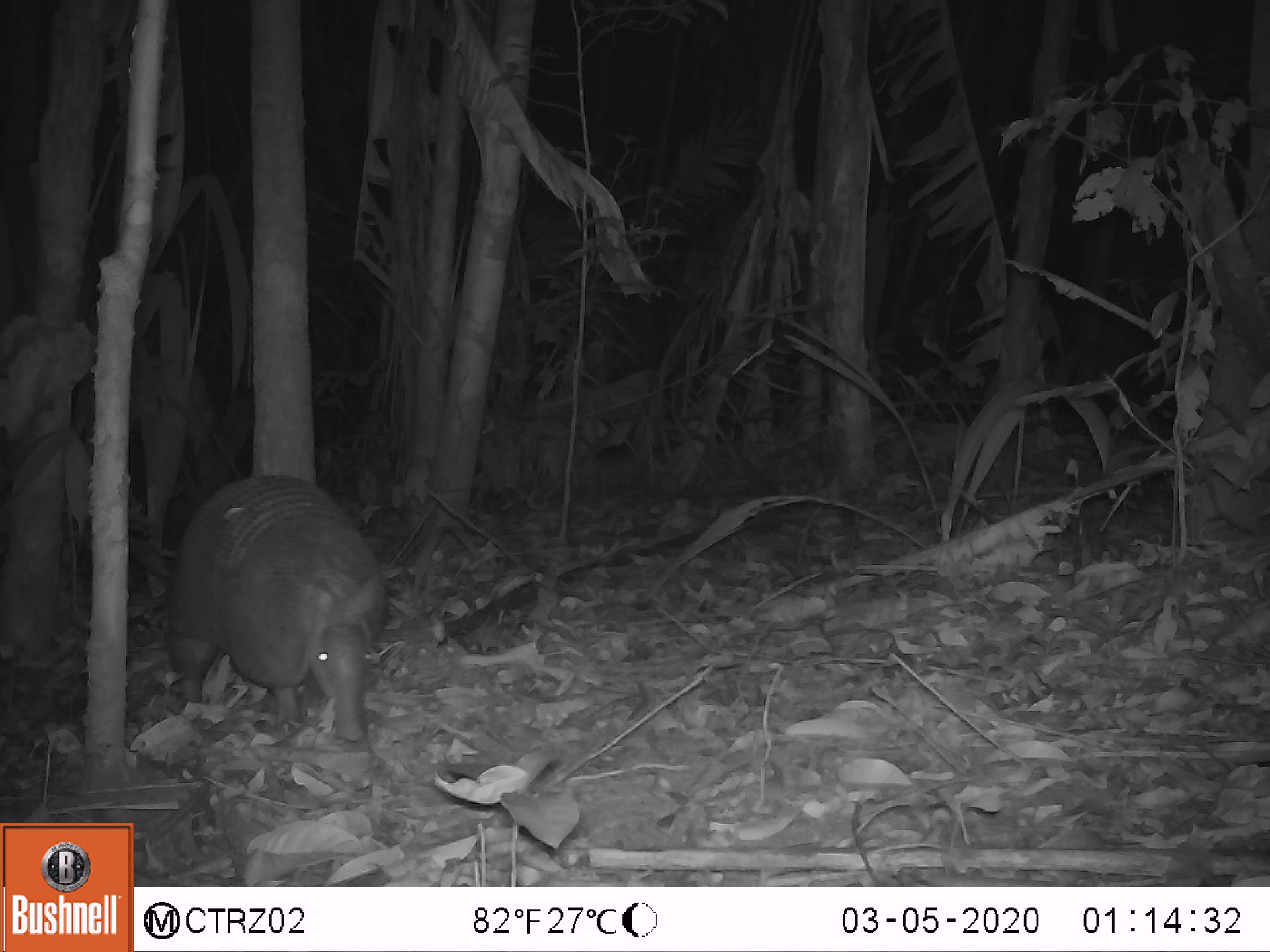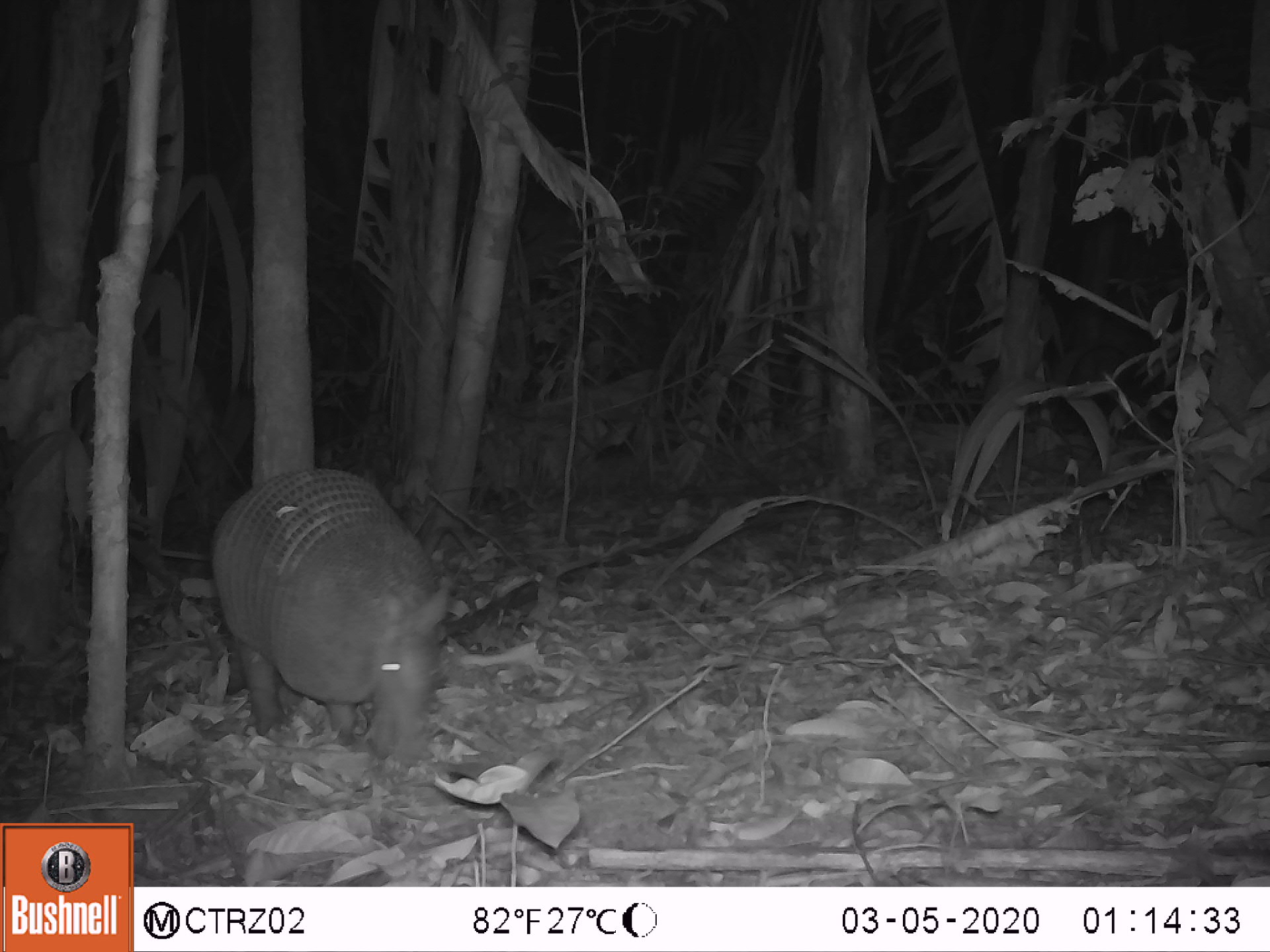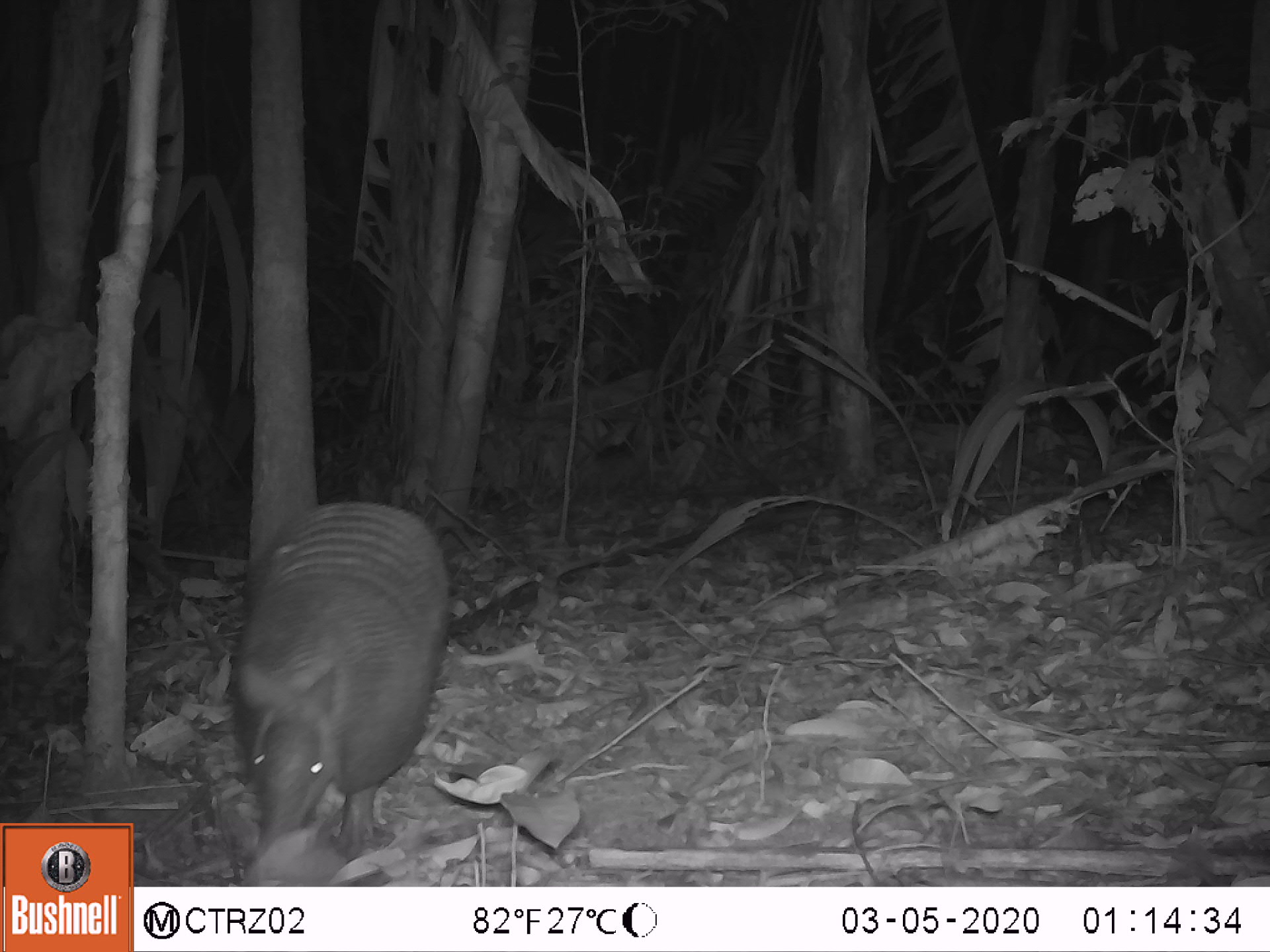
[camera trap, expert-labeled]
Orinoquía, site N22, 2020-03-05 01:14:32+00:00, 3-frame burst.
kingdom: Animalia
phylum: Chordata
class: Mammalia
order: Cingulata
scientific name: Cingulata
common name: armadillo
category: unknown armadillo